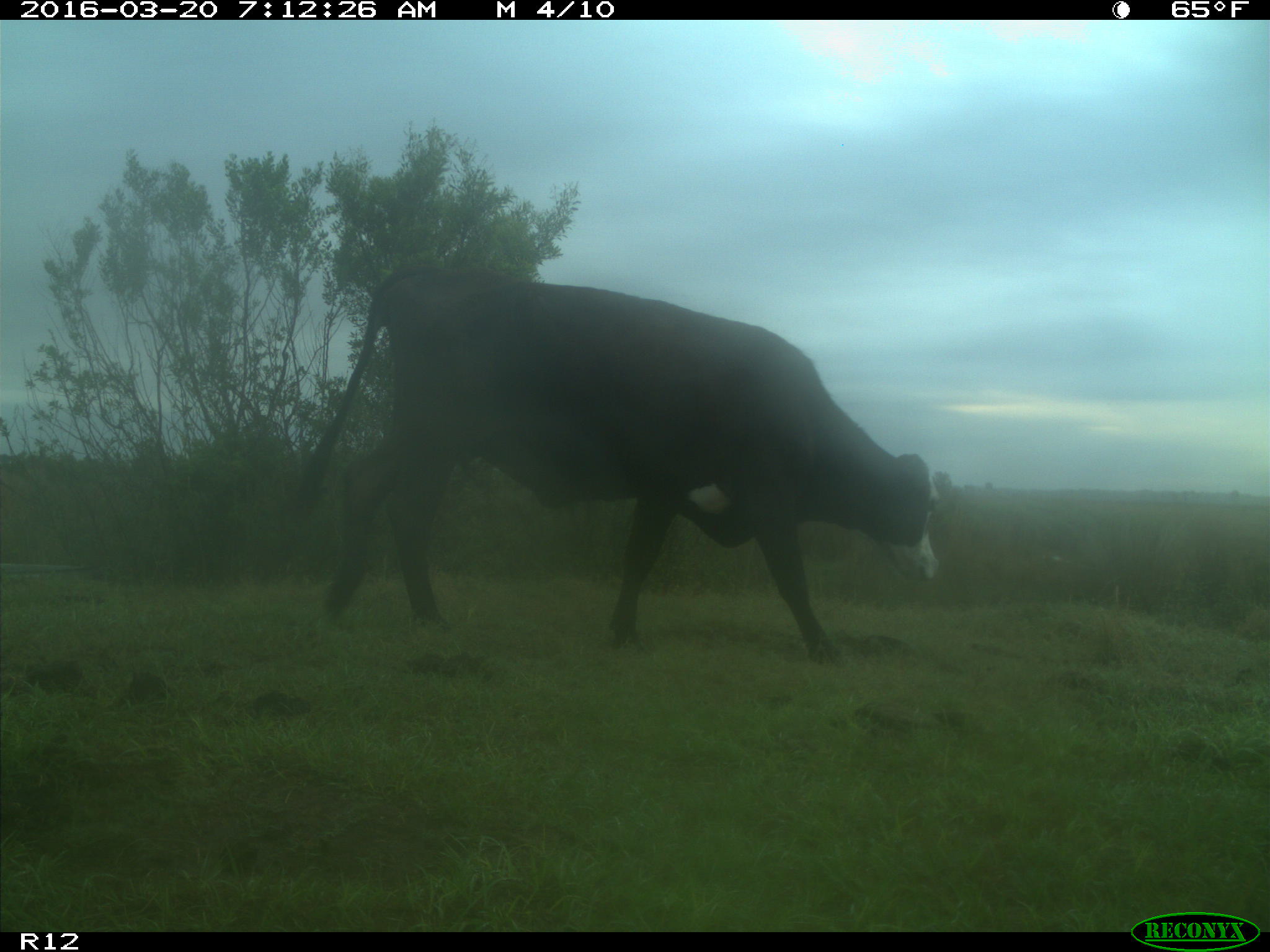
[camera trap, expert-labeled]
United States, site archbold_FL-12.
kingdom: Animalia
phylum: Chordata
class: Mammalia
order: Artiodactyla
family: Bovidae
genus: Bos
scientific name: Bos taurus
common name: domestic cow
Bos taurus (domestic cow).